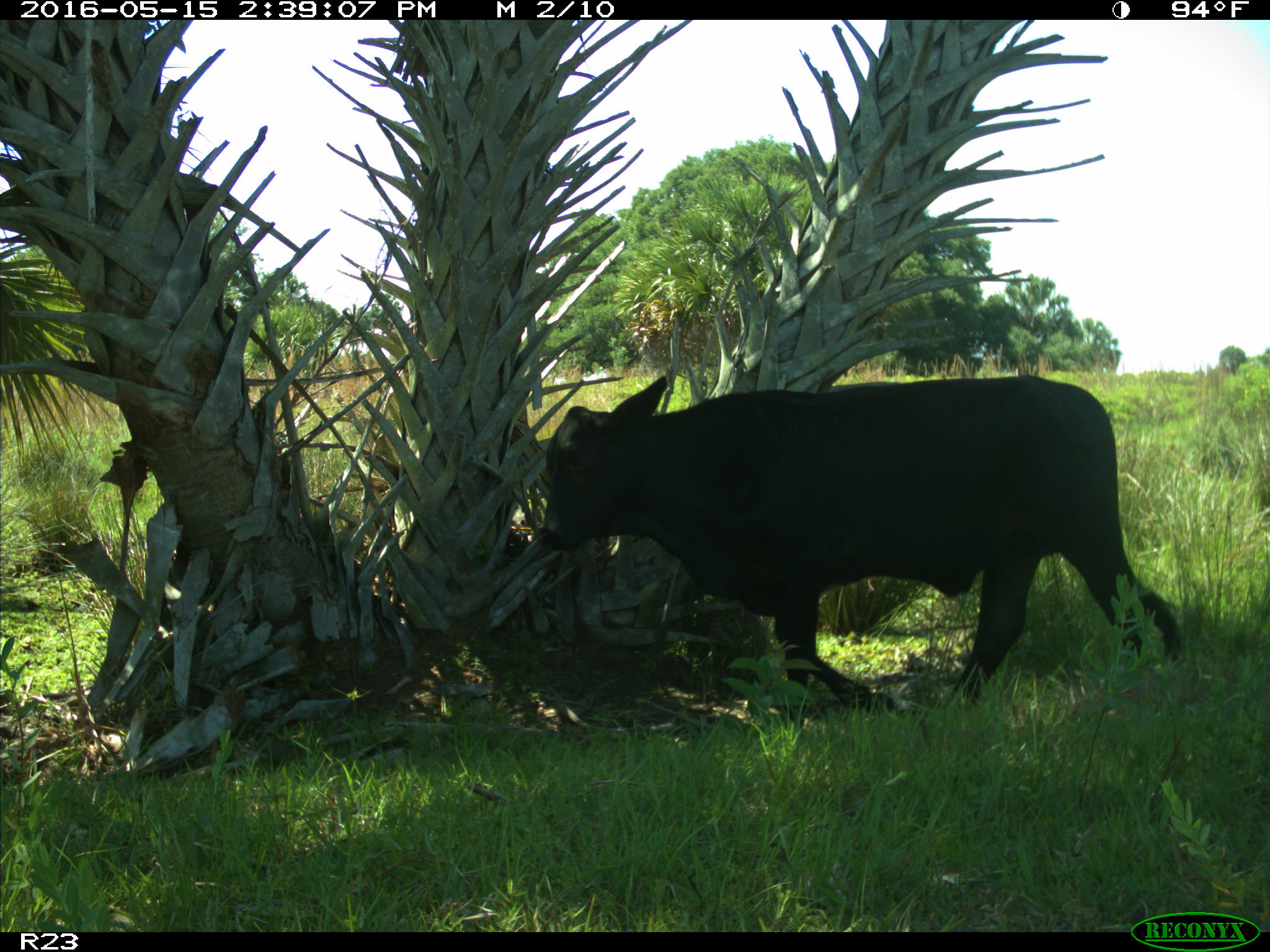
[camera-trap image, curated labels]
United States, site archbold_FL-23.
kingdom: Animalia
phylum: Chordata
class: Mammalia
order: Artiodactyla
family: Bovidae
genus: Bos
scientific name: Bos taurus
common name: domestic cow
Bos taurus (domestic cow).